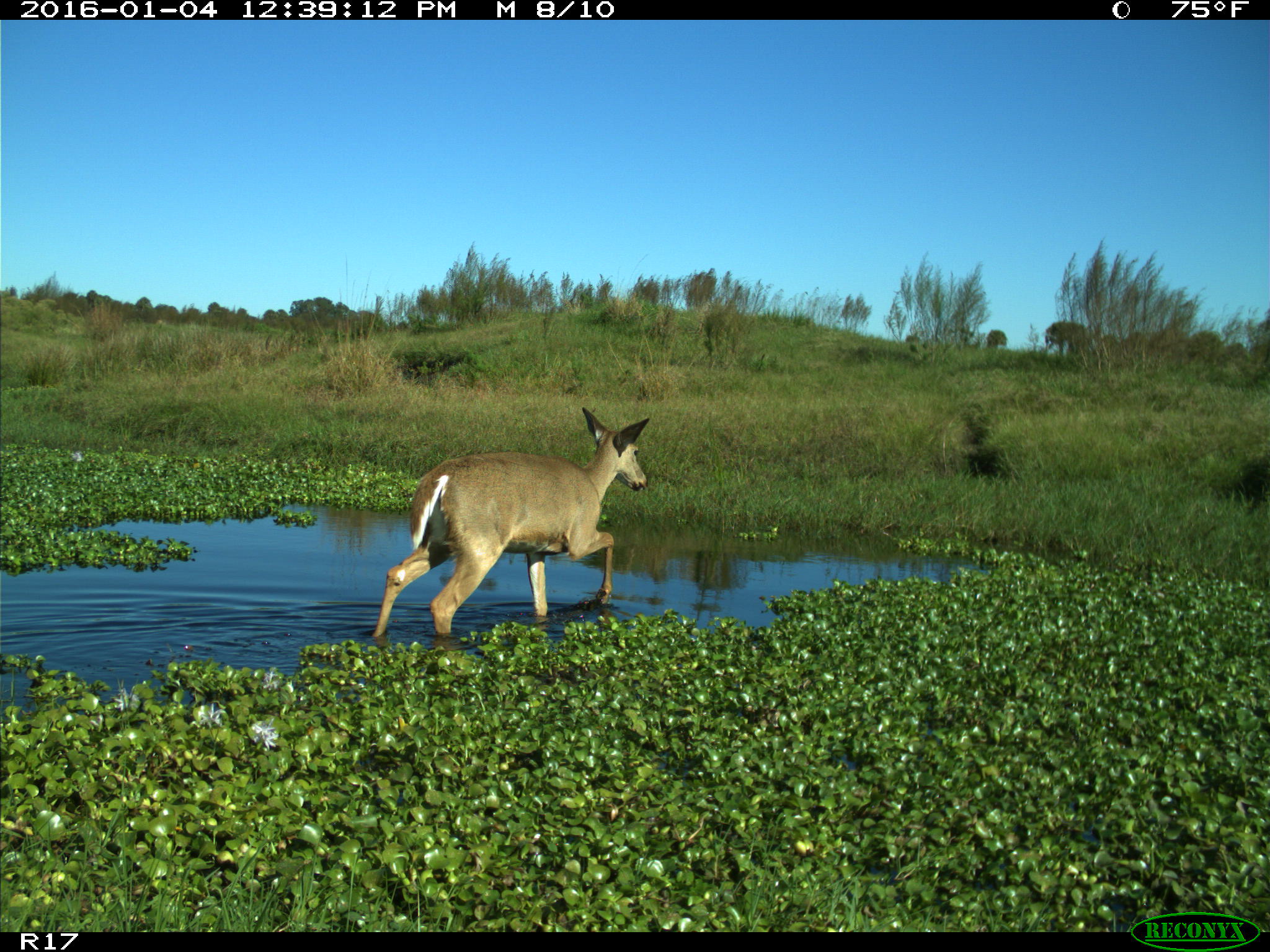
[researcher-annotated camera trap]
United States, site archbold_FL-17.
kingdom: Animalia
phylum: Chordata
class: Mammalia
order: Artiodactyla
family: Cervidae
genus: Odocoileus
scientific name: Odocoileus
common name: deer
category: unidentified deer